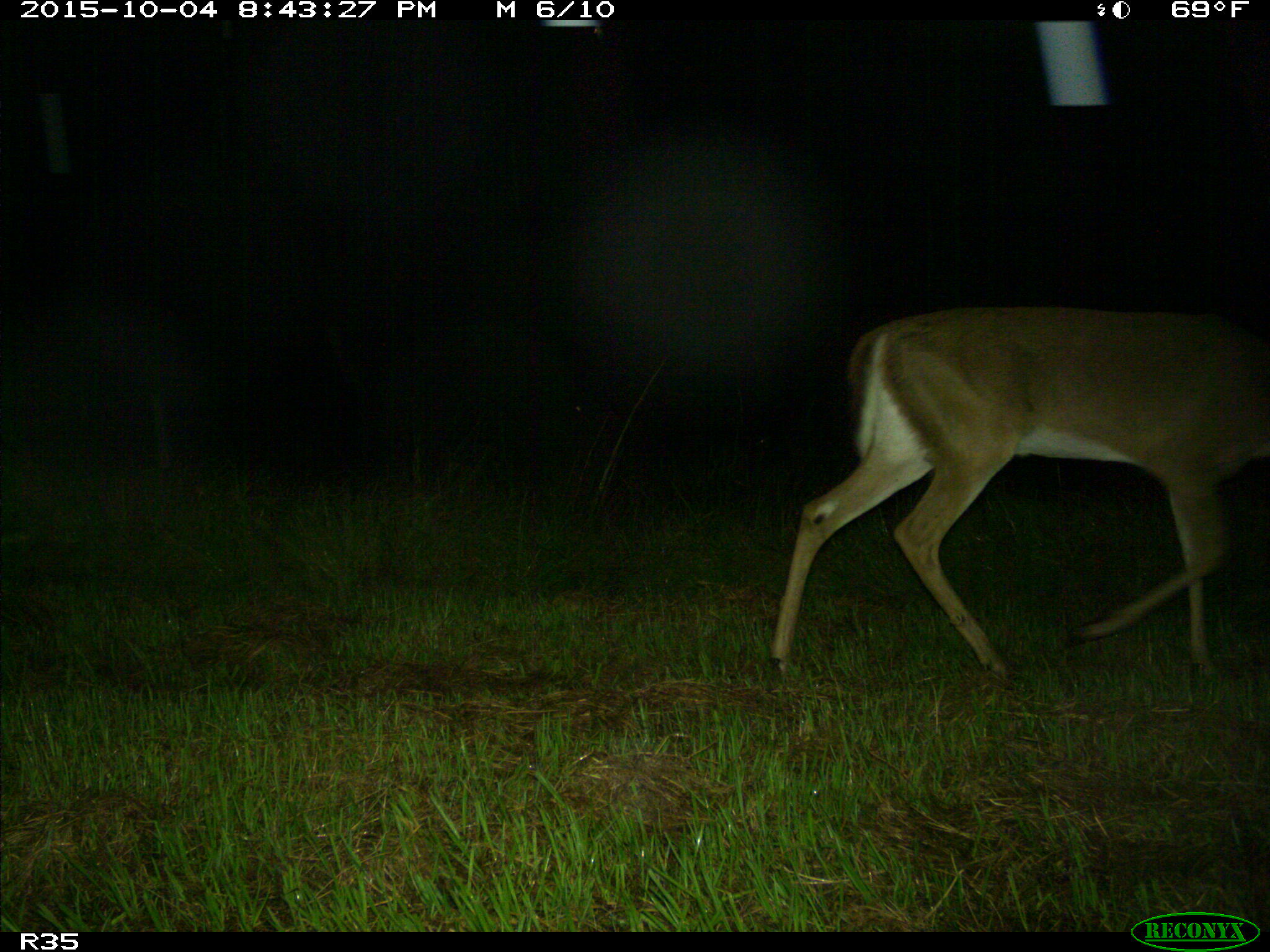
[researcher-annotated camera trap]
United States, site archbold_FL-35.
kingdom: Animalia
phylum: Chordata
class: Mammalia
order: Artiodactyla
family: Cervidae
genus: Odocoileus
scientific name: Odocoileus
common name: deer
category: unidentified deer